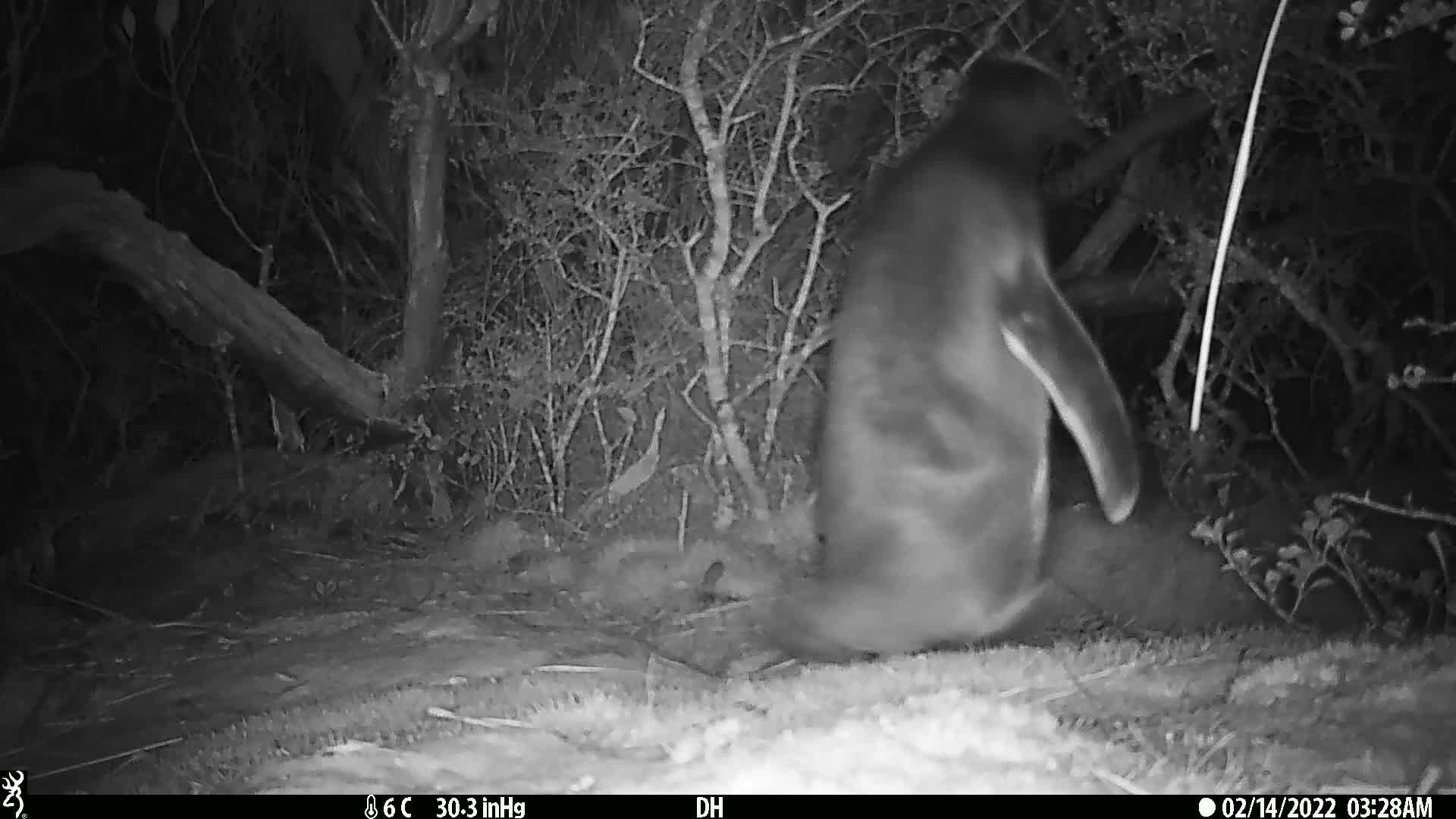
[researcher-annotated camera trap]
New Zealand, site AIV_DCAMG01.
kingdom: Animalia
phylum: Chordata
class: Aves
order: Sphenisciformes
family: Spheniscidae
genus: Megadyptes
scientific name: Megadyptes antipodes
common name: yellow-eyed penguin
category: yellow eyed penguin